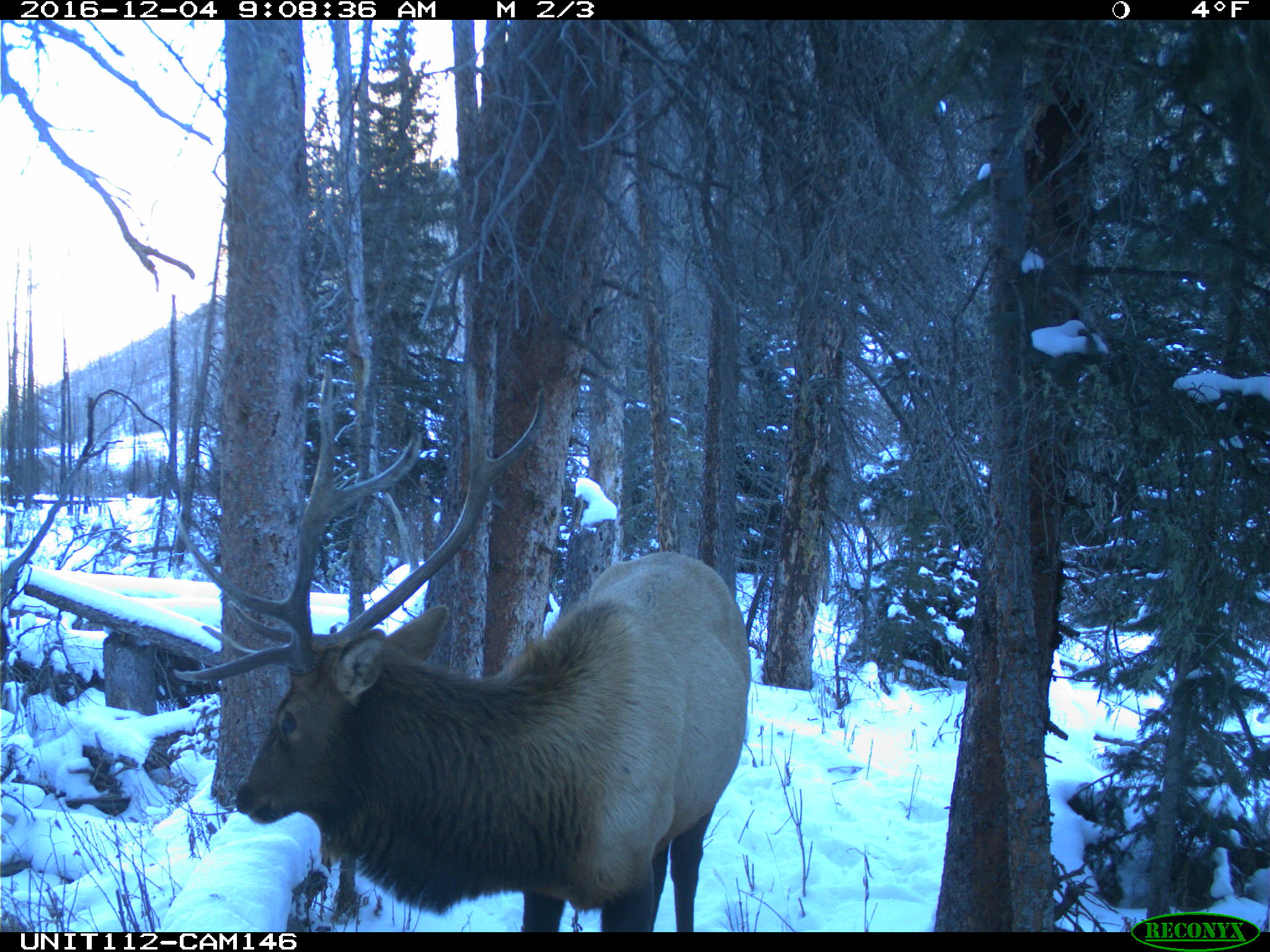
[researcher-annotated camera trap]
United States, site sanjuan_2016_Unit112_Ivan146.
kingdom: Animalia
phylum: Chordata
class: Mammalia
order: Artiodactyla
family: Cervidae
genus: Cervus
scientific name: Cervus elaphus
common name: red deer